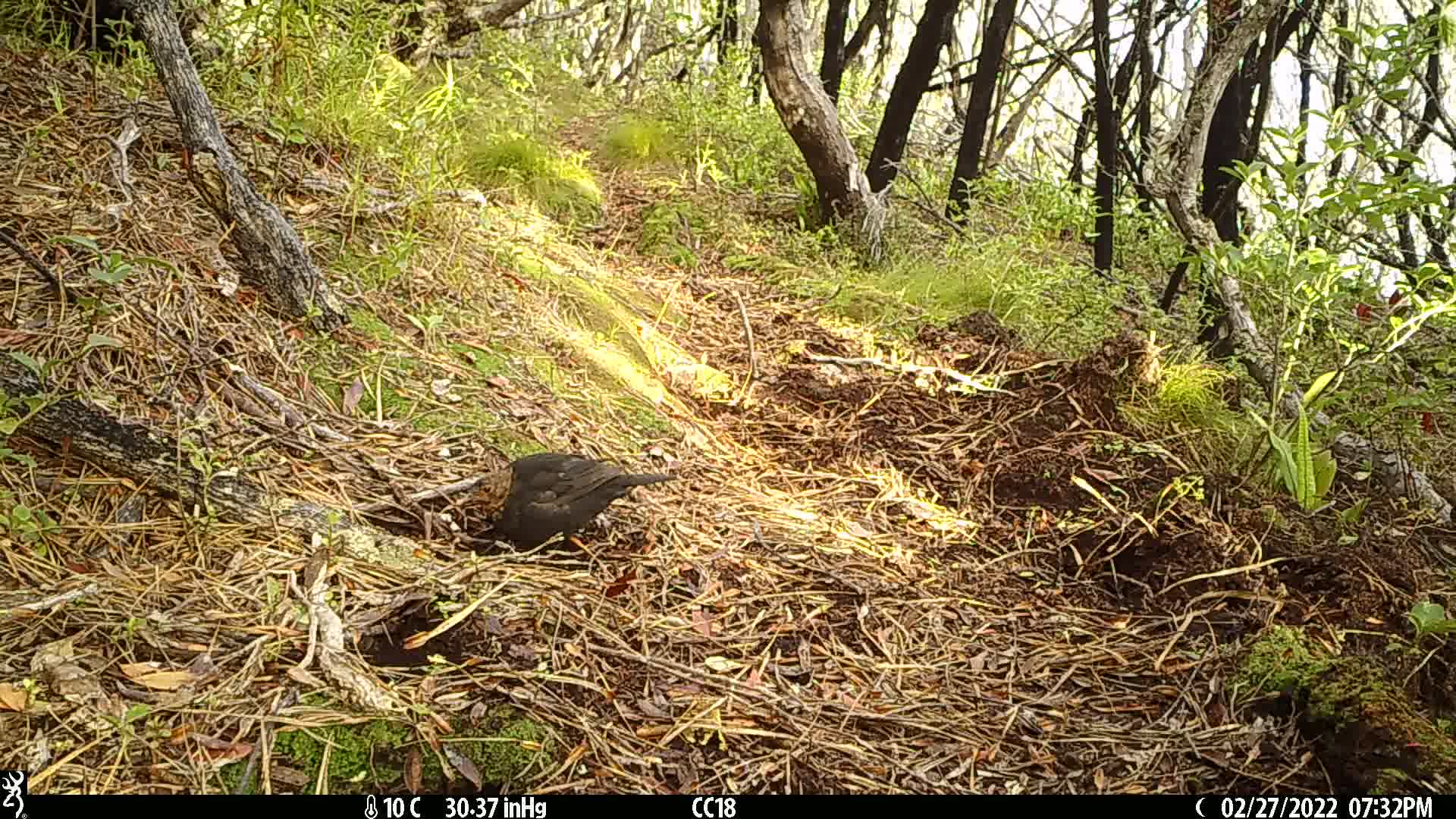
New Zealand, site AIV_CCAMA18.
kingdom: Animalia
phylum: Chordata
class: Aves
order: Passeriformes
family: Turdidae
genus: Turdus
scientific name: Turdus merula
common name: eurasian blackbird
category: blackbird